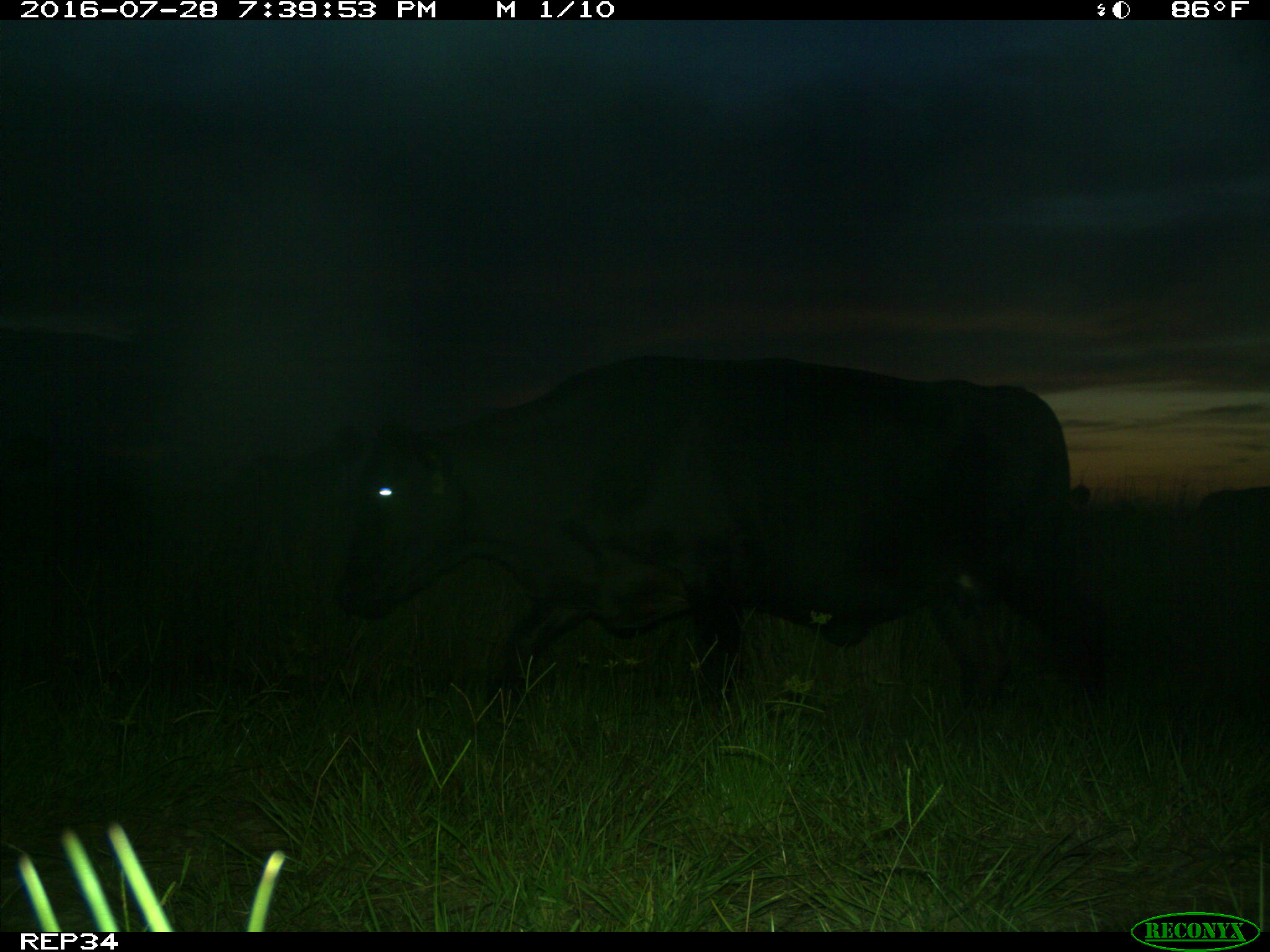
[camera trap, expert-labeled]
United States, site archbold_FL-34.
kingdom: Animalia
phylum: Chordata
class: Mammalia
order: Artiodactyla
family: Bovidae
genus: Bos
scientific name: Bos taurus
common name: domestic cow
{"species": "Bos taurus (domestic cow)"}